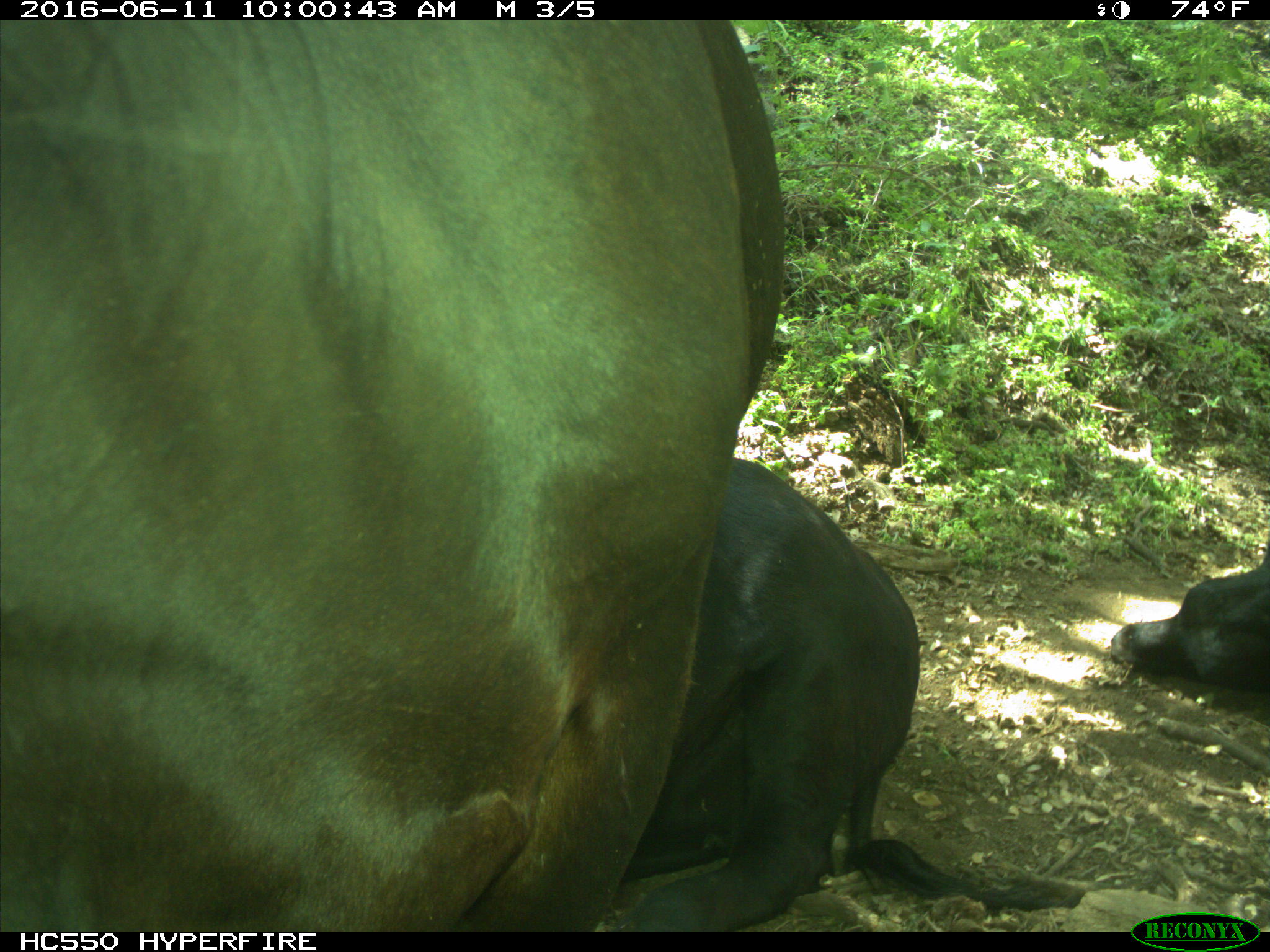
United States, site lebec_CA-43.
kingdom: Animalia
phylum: Chordata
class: Mammalia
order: Artiodactyla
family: Bovidae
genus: Bos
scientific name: Bos taurus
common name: domestic cow